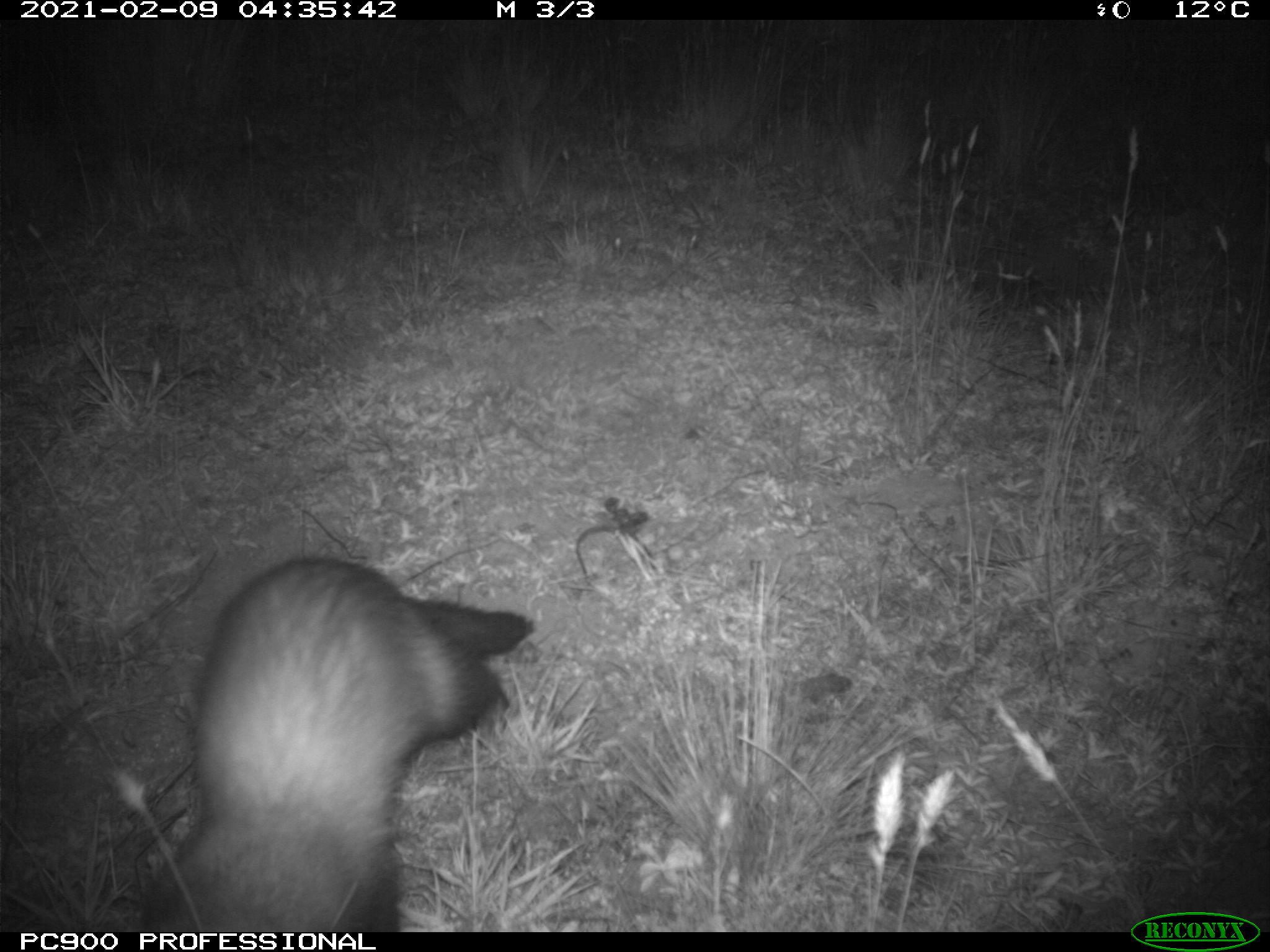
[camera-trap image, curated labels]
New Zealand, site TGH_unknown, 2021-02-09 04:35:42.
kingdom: Animalia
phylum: Chordata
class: Mammalia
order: Carnivora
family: Mustelidae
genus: Mustela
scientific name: Mustela furo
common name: ferret